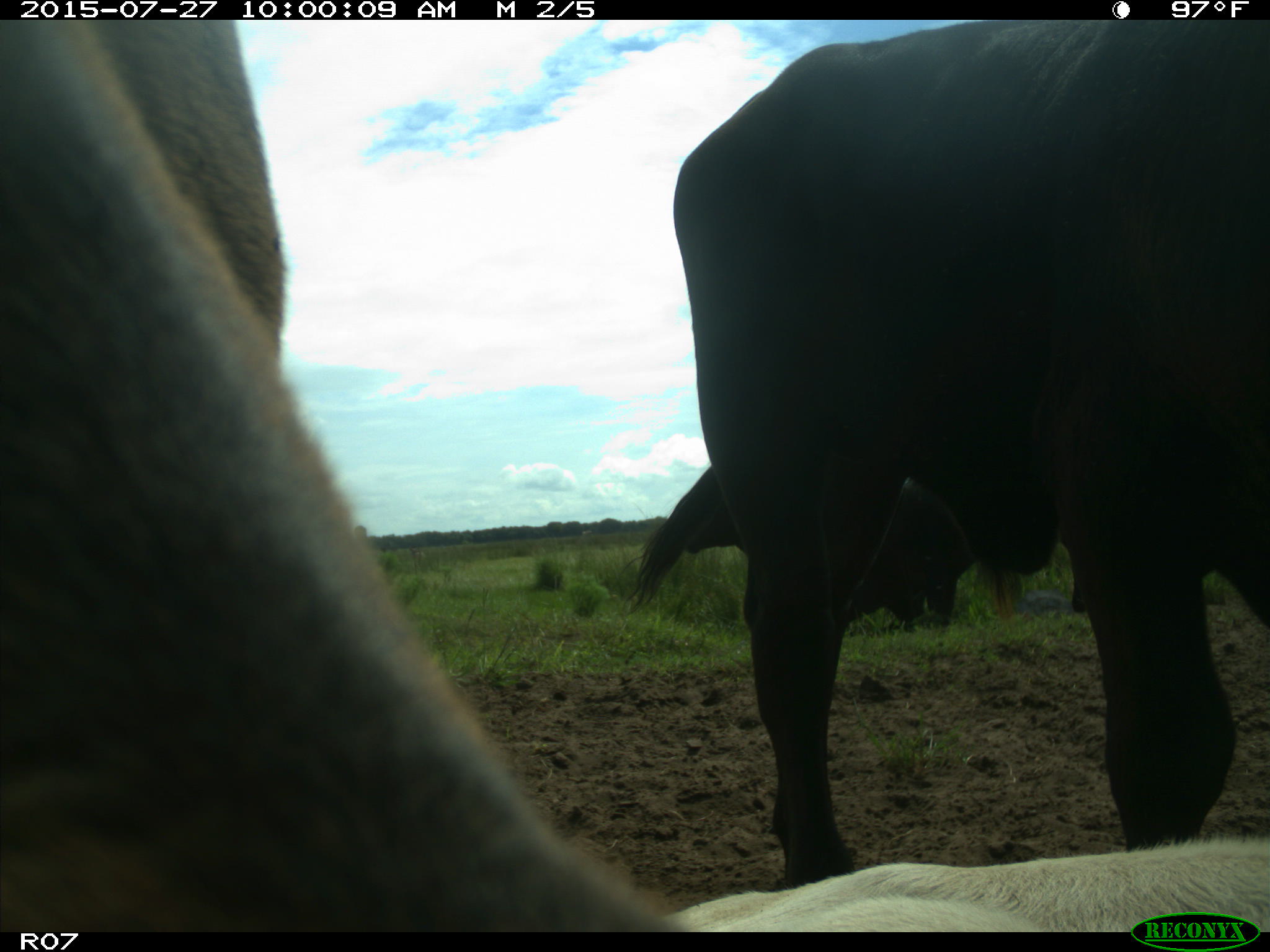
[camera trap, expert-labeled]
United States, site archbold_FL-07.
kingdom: Animalia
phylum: Chordata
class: Mammalia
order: Artiodactyla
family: Bovidae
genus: Bos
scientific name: Bos taurus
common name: domestic cow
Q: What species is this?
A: Bos taurus (domestic cow).